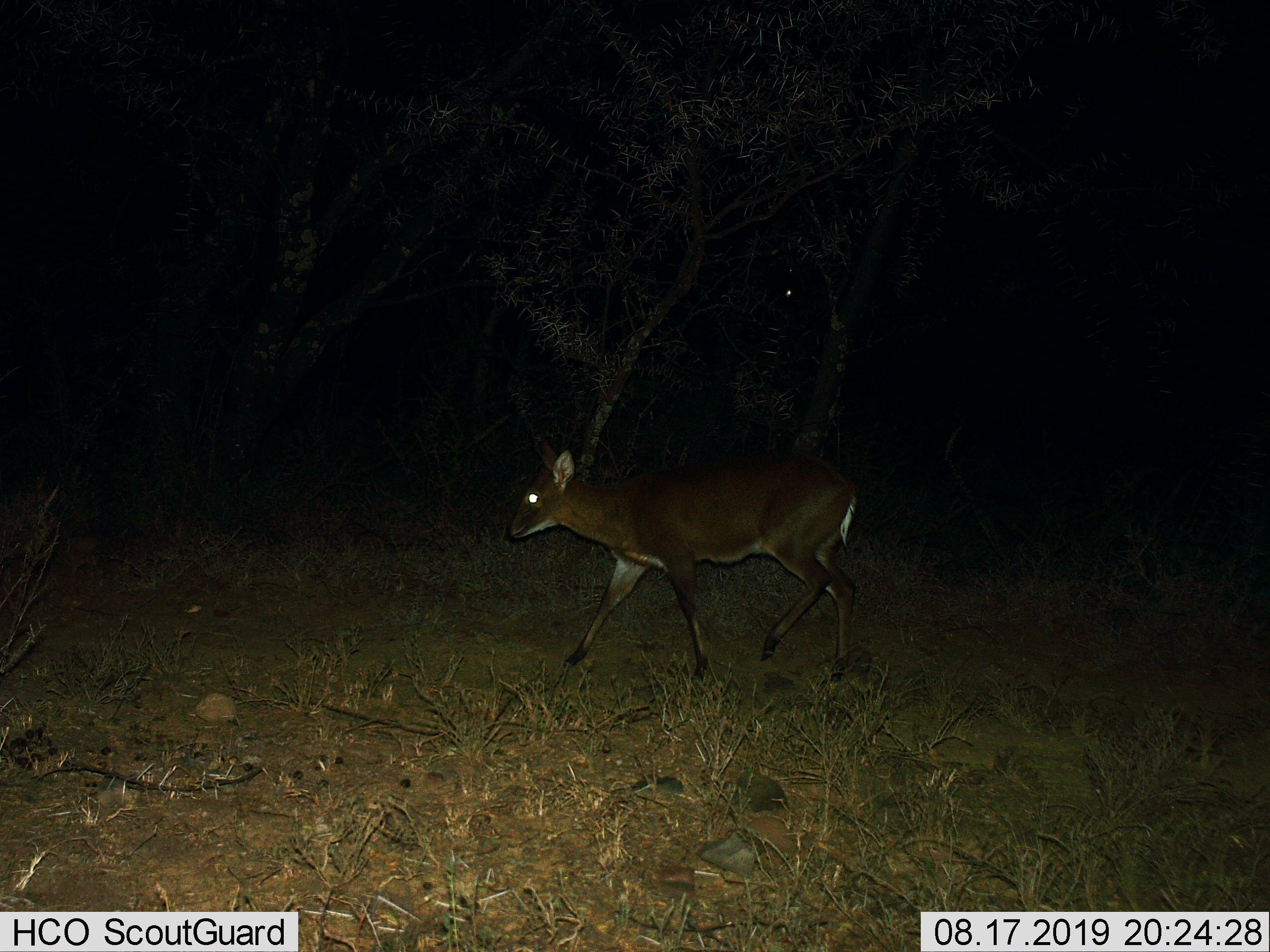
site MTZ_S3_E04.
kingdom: Animalia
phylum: Chordata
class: Mammalia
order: Artiodactyla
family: Bovidae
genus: Sylvicapra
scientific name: Sylvicapra grimmia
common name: common duiker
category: duikercommongrey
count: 1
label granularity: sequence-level